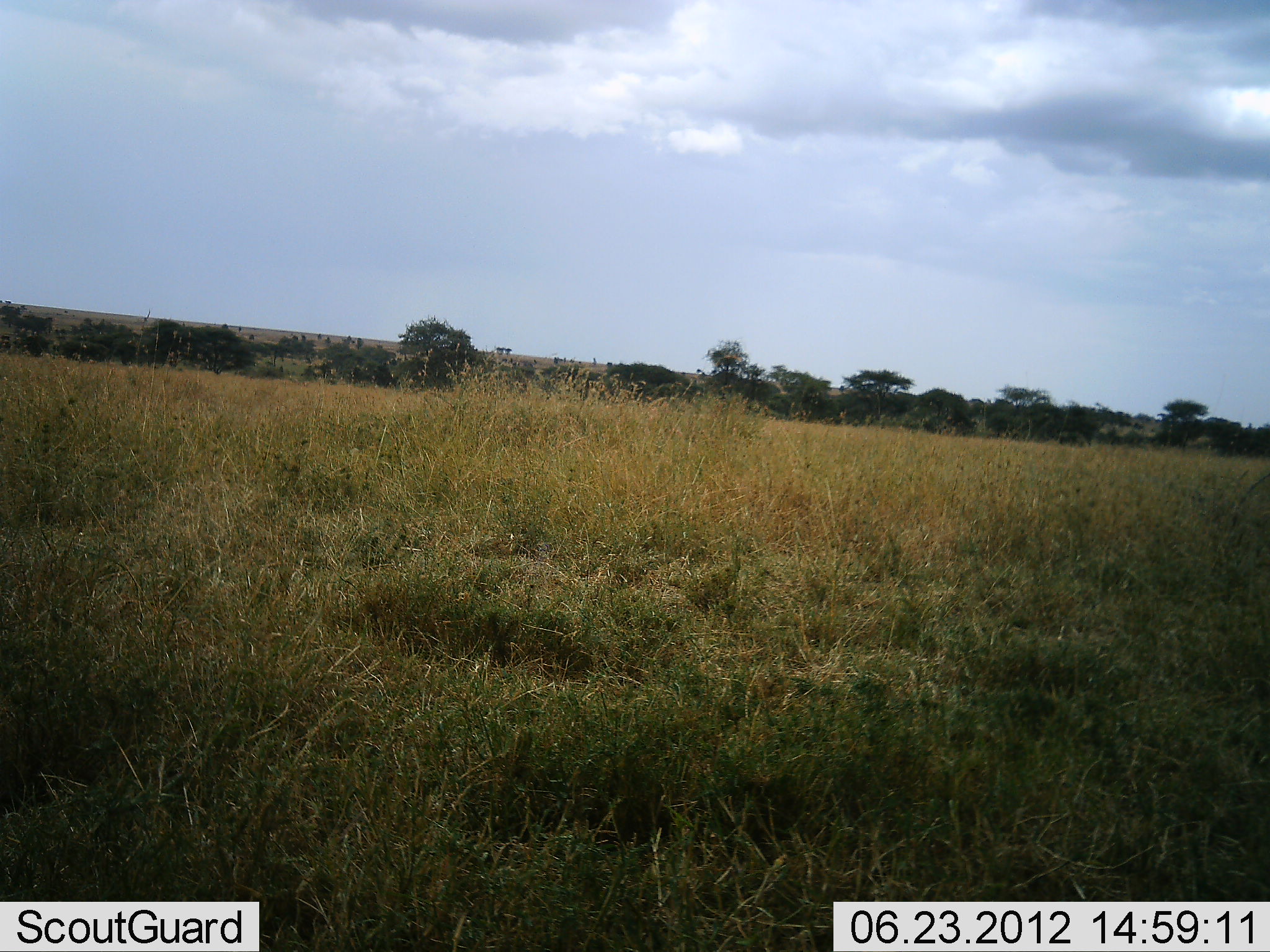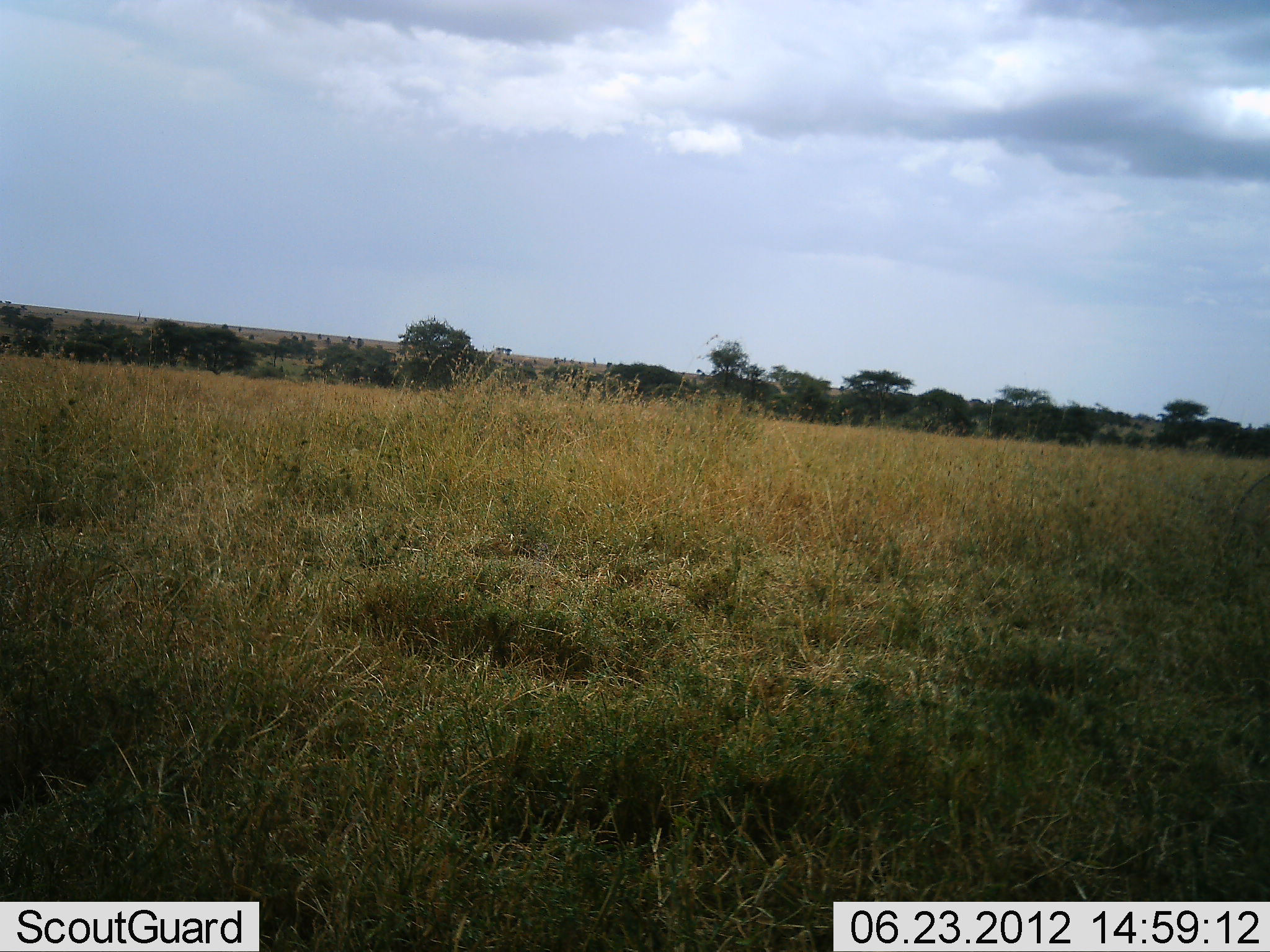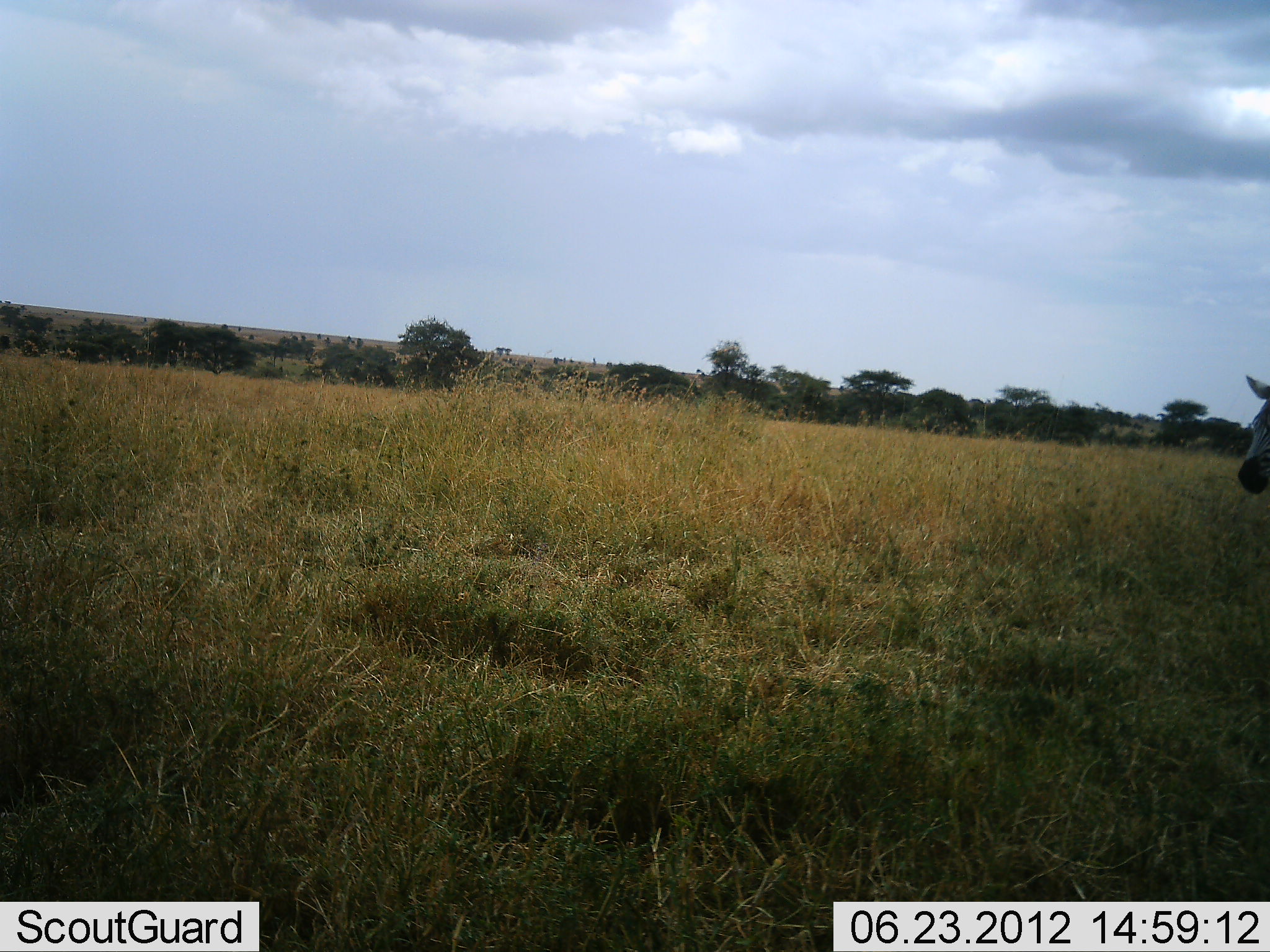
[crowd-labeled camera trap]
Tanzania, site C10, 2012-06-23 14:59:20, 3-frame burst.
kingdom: Animalia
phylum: Chordata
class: Mammalia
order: Perissodactyla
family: Equidae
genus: Equus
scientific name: Equus quagga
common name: plains zebra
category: zebra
Zebra (plains zebra) (Equus quagga), count 1. Behavior (volunteer vote fractions): standing 0%, resting 0%, moving 100%, interacting 0%. Young present (vote fraction): 0%. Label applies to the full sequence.